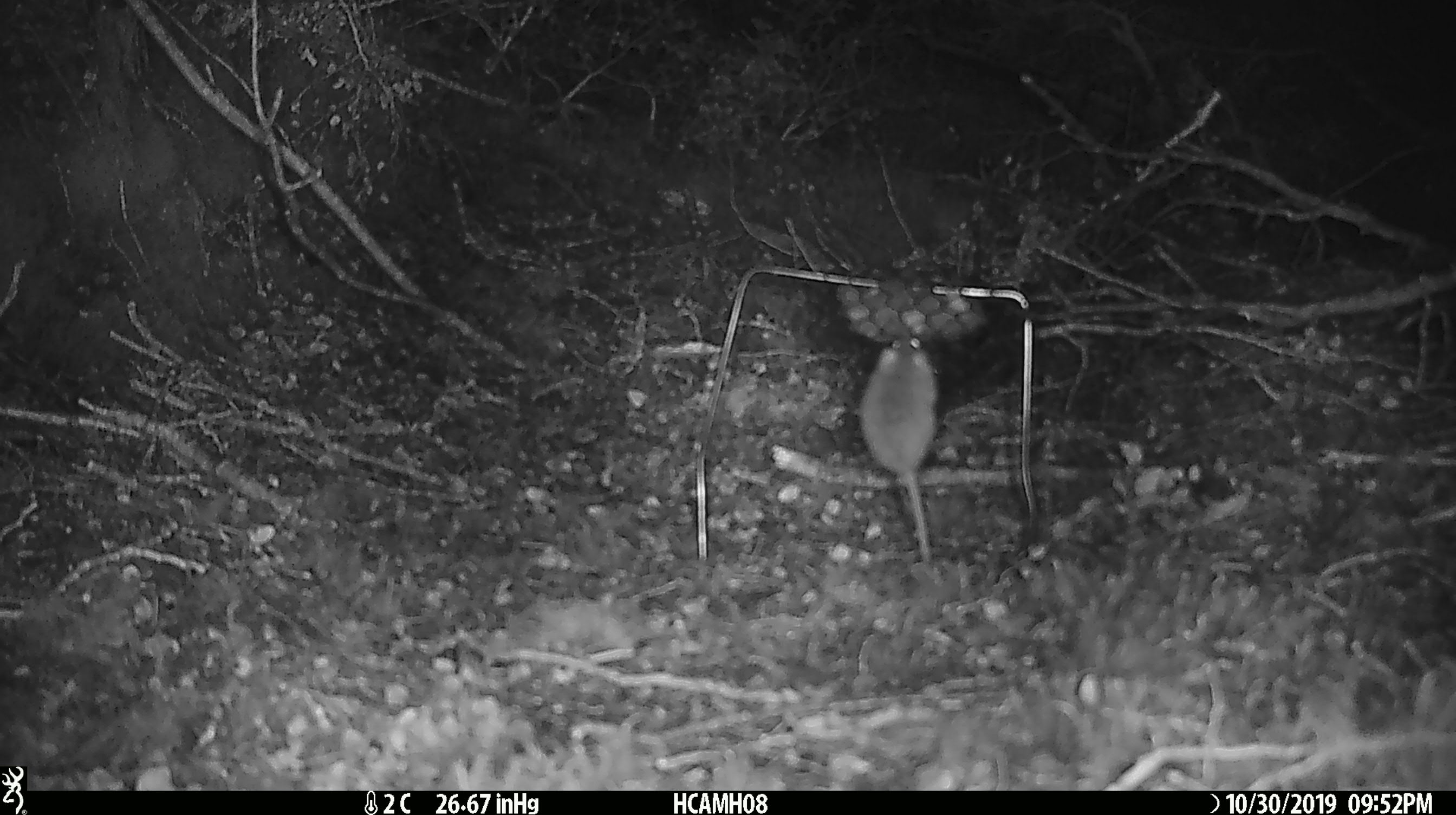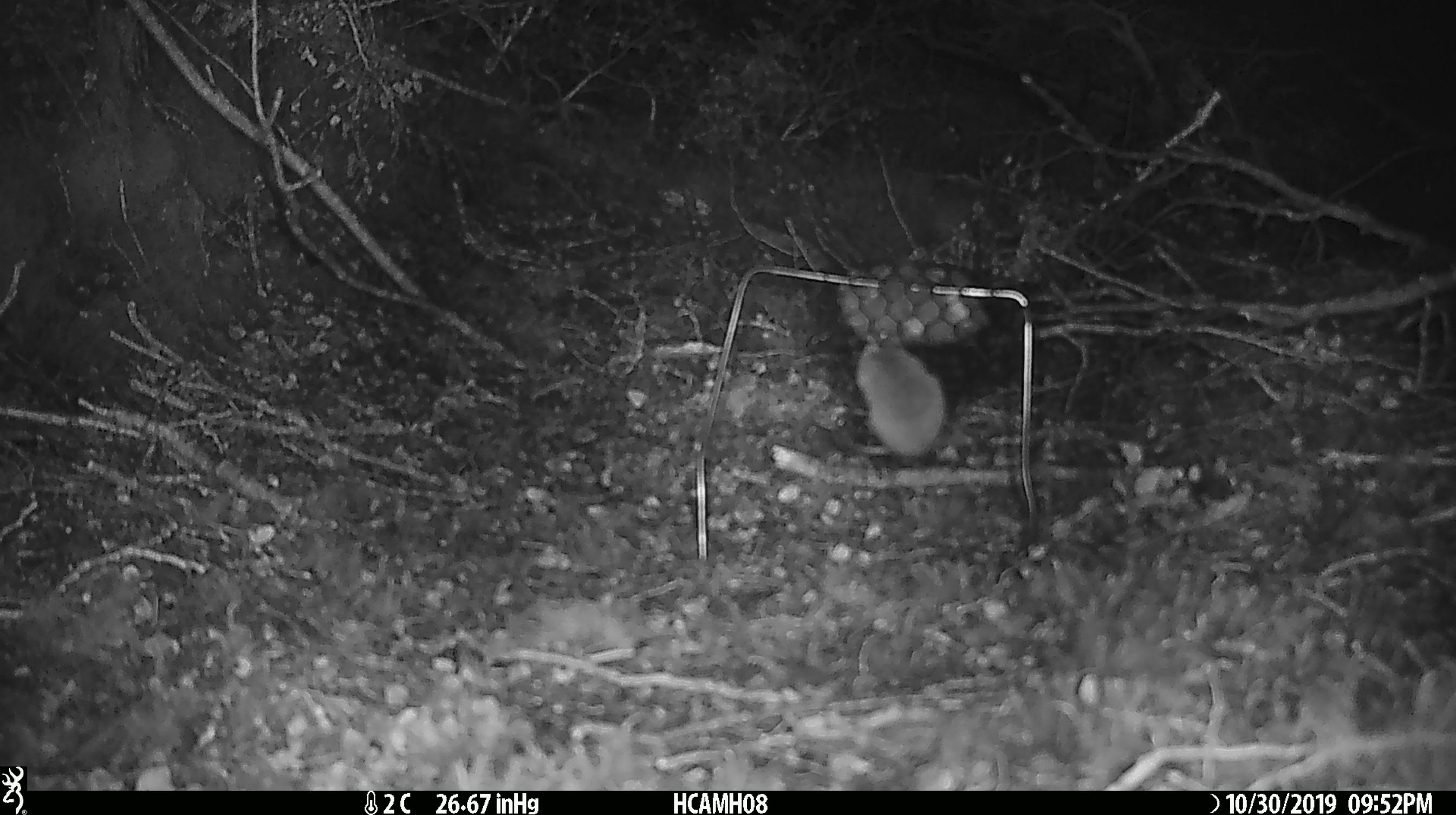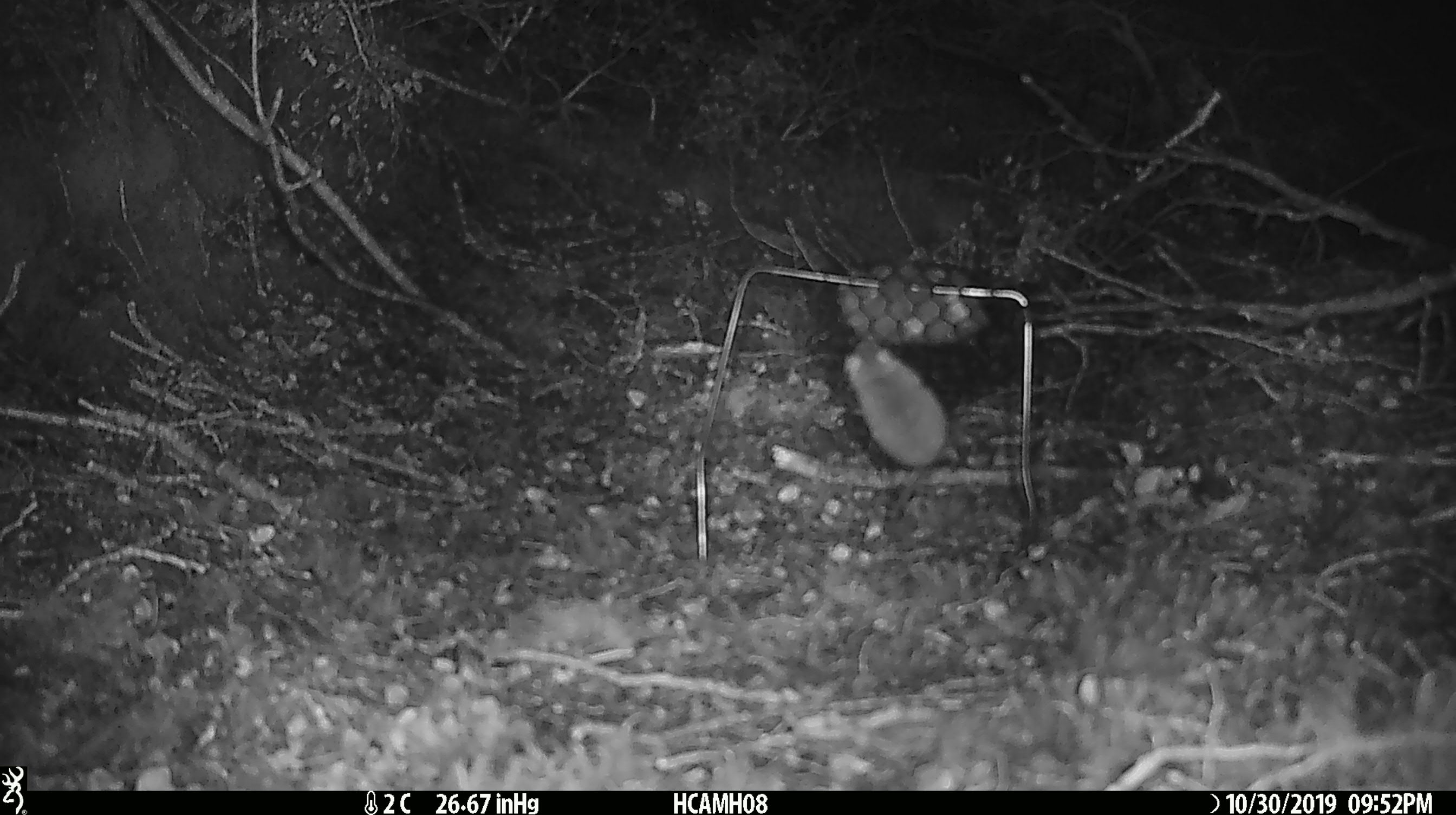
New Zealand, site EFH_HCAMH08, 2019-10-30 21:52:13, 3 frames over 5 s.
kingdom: Animalia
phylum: Chordata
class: Mammalia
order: Rodentia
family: Muridae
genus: Mus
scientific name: Mus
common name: mouse